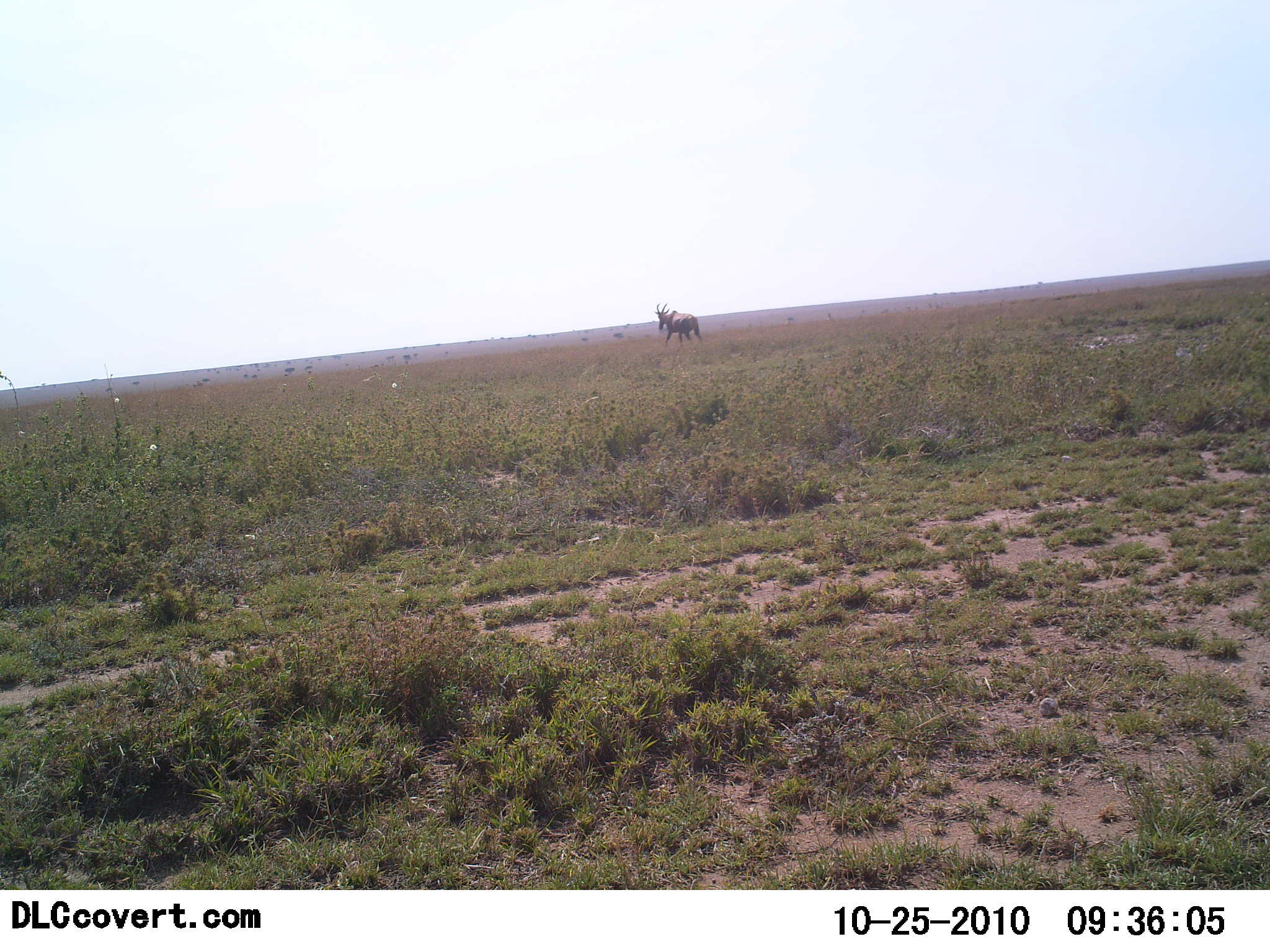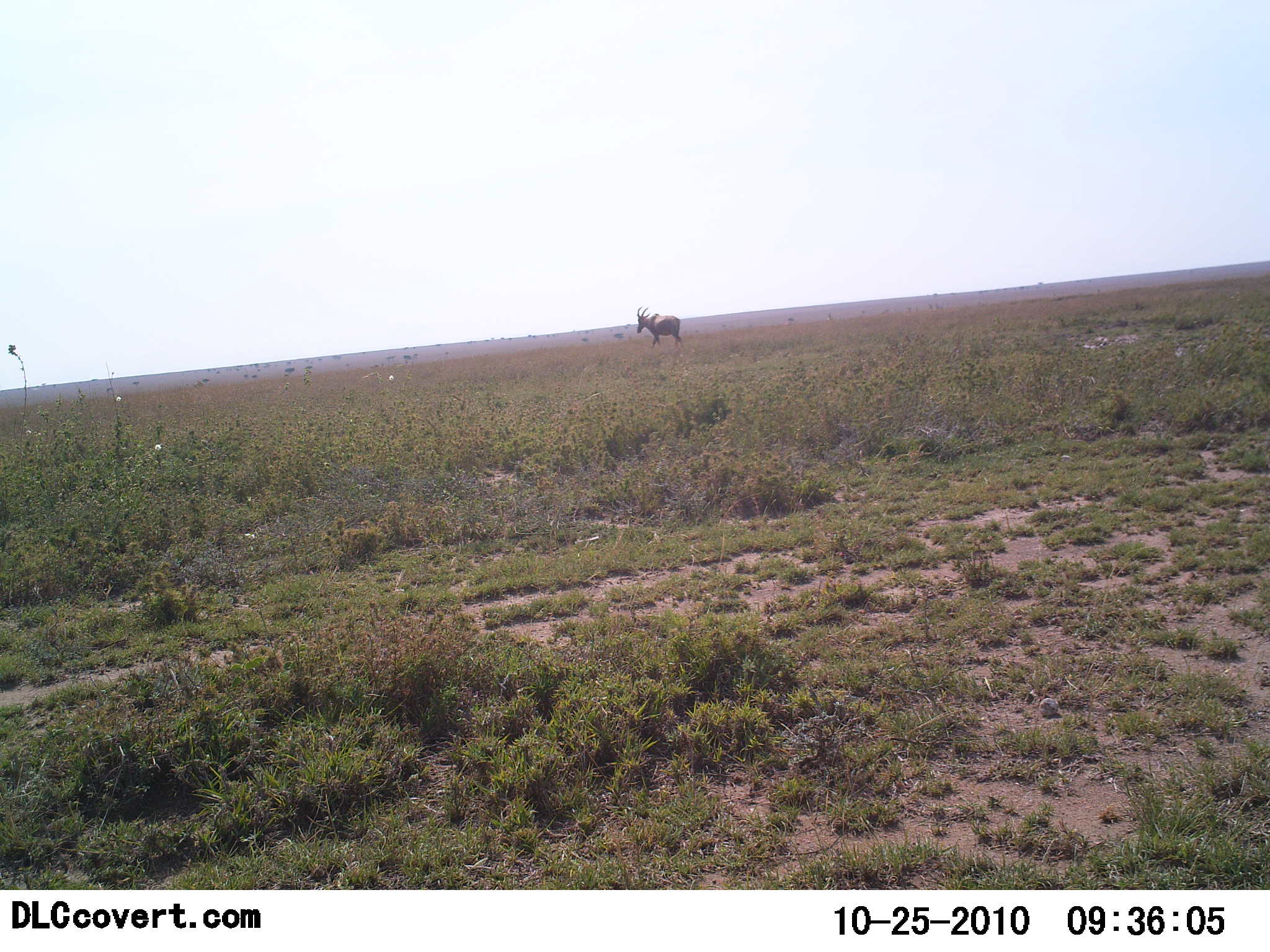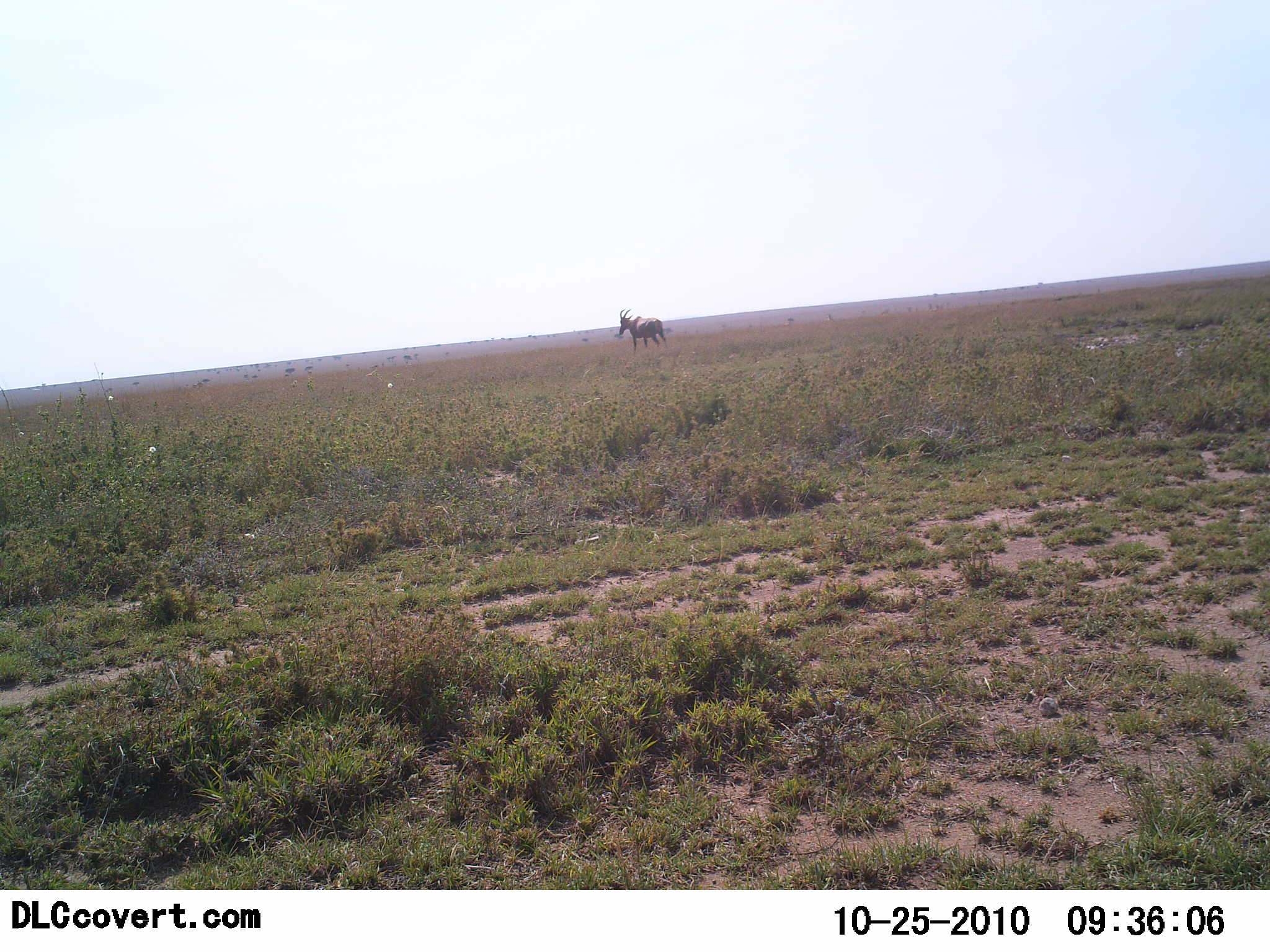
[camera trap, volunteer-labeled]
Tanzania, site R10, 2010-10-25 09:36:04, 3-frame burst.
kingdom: Animalia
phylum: Chordata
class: Mammalia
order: Artiodactyla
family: Bovidae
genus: Damaliscus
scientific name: Damaliscus lunatus jimela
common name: topi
Topi (Damaliscus lunatus jimela), count 1. Behavior (volunteer vote fractions): standing 0%, resting 0%, moving 100%, interacting 0%. Young present (vote fraction): 0%. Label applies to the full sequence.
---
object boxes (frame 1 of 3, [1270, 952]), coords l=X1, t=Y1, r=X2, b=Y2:
animal: l=653, t=302, r=703, b=350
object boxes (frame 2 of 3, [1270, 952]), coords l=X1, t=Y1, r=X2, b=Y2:
animal: l=636, t=306, r=684, b=352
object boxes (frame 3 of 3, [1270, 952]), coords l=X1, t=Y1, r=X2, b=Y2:
animal: l=618, t=308, r=667, b=355